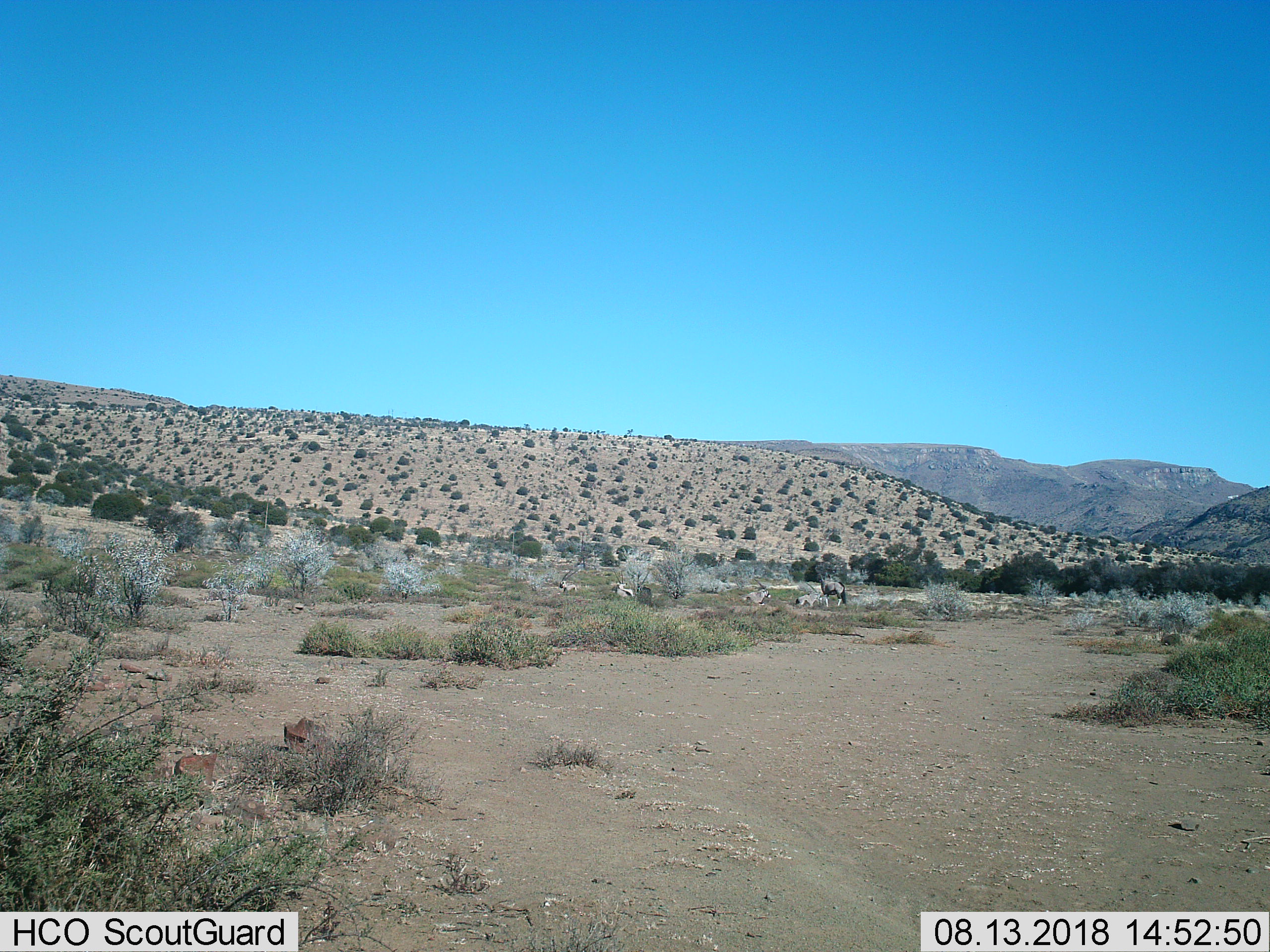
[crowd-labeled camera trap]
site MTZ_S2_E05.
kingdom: Animalia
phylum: Chordata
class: Mammalia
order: Artiodactyla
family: Bovidae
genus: Oryx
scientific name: Oryx gazella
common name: gemsbok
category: oryx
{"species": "oryx (gemsbok) (Oryx gazella)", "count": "5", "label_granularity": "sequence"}